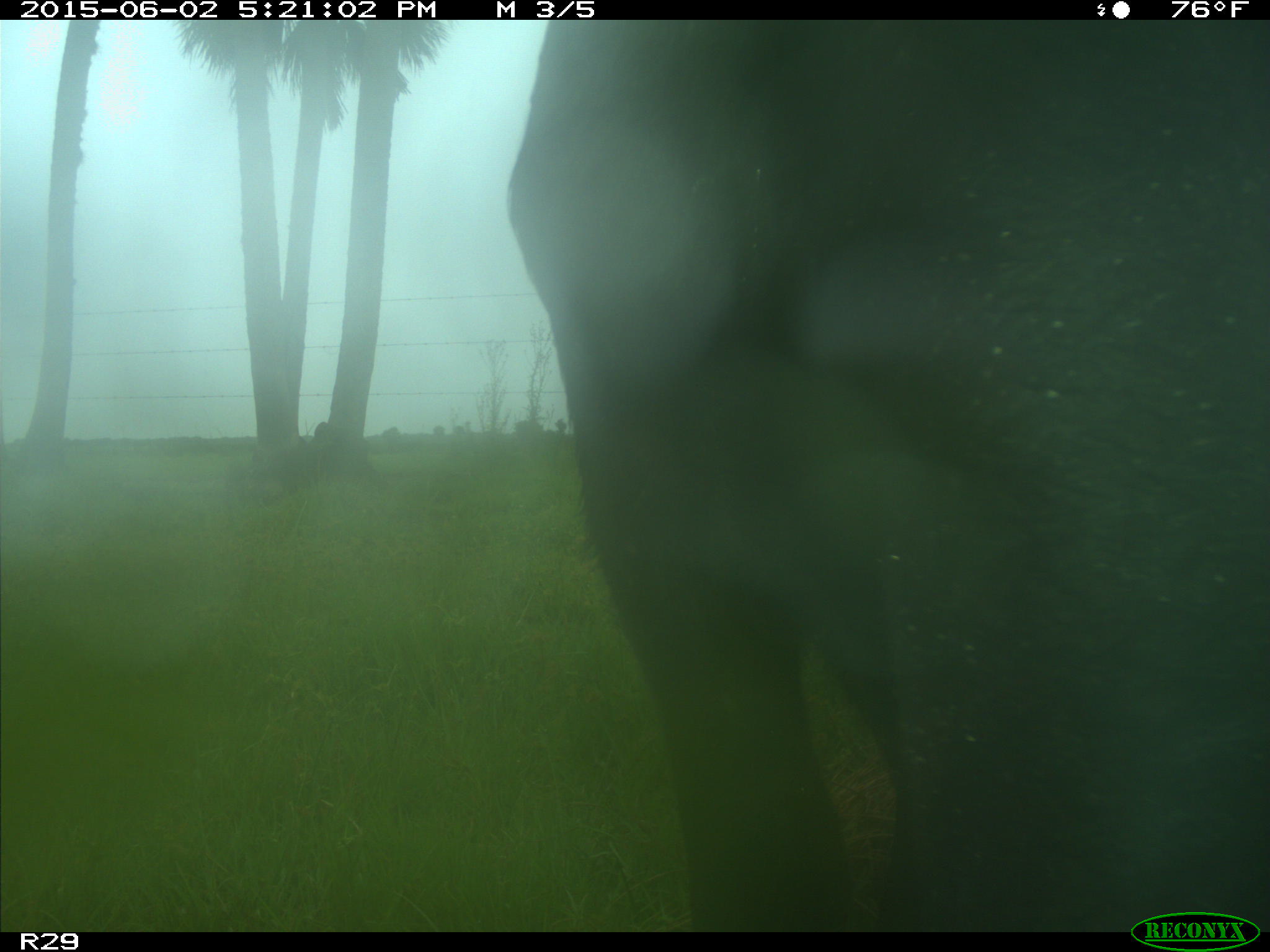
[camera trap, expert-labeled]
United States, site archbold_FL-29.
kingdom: Animalia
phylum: Chordata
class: Mammalia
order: Artiodactyla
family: Bovidae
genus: Bos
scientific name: Bos taurus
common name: domestic cow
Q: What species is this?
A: Bos taurus (domestic cow).